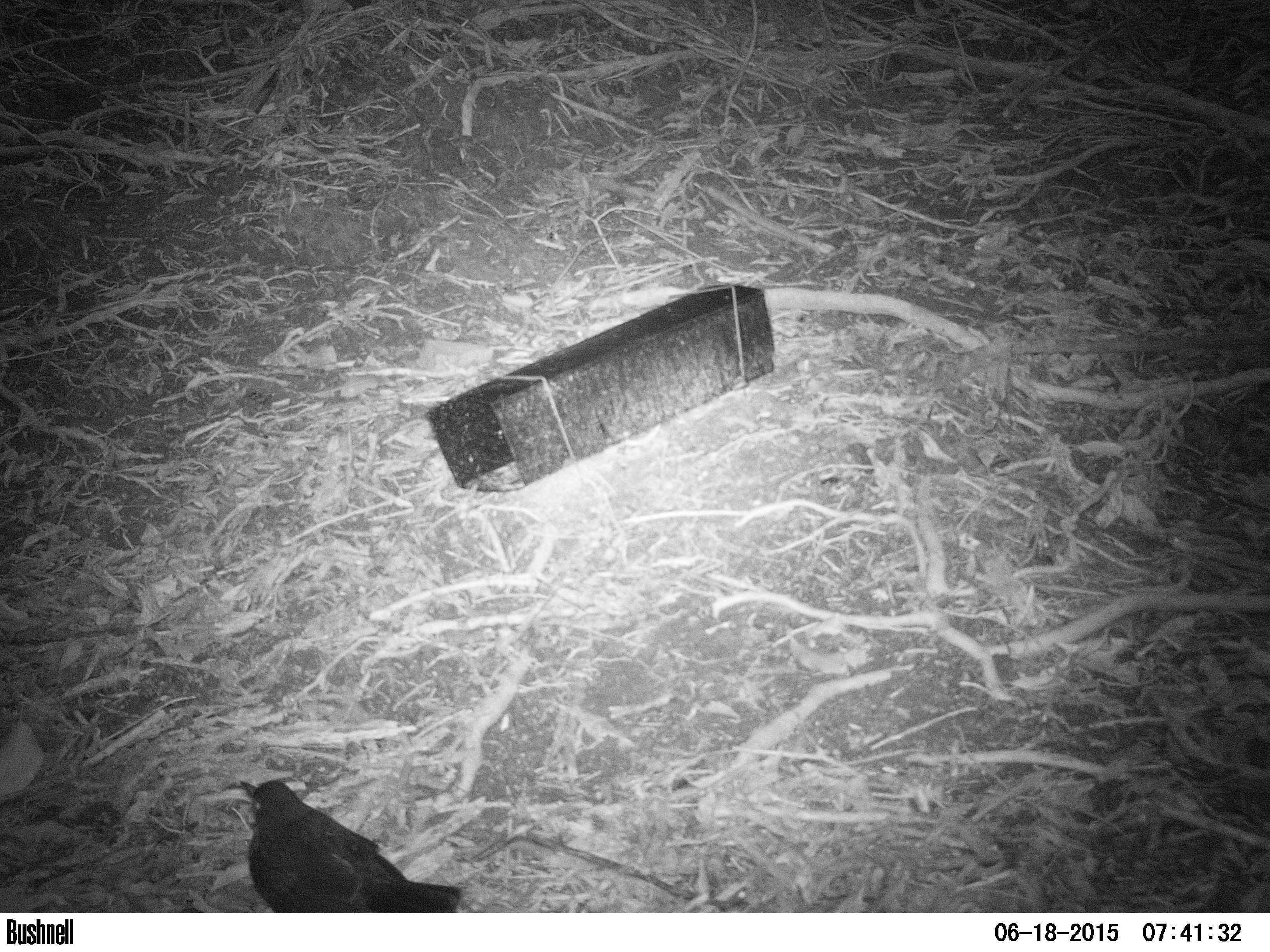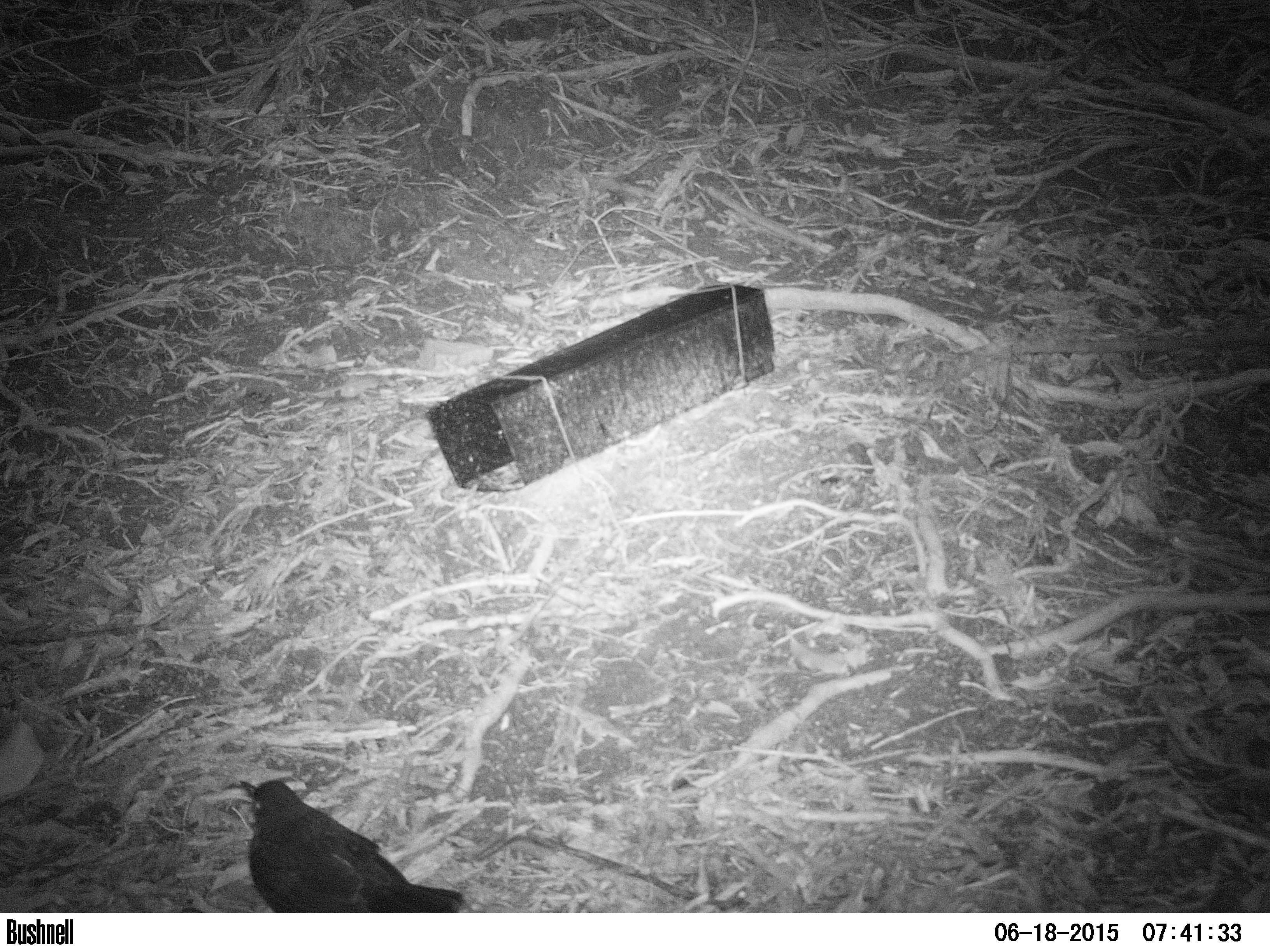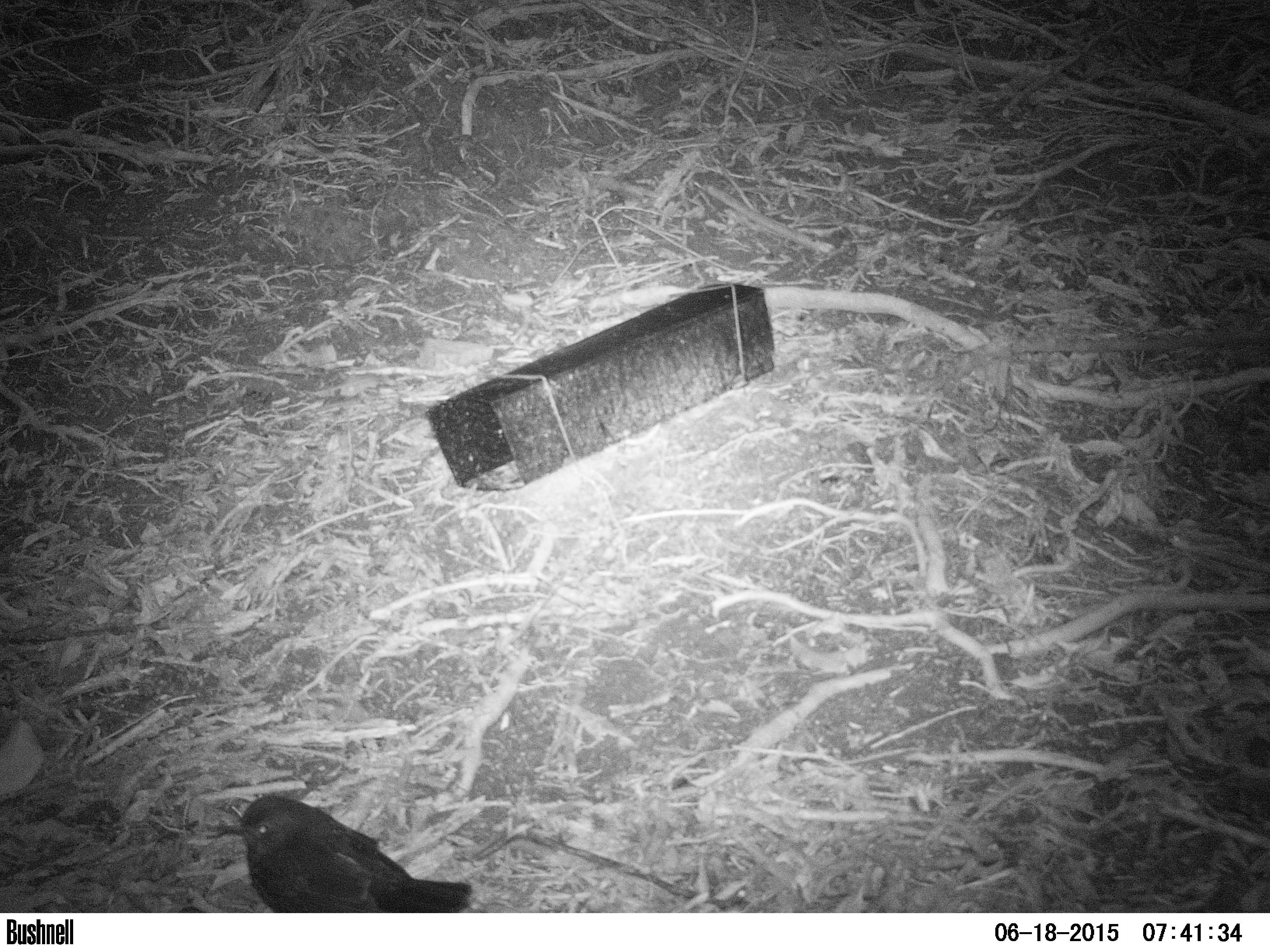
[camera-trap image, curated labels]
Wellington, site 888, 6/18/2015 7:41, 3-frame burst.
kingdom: Animalia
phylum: Chordata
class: Aves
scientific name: Aves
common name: bird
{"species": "bird (Aves)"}